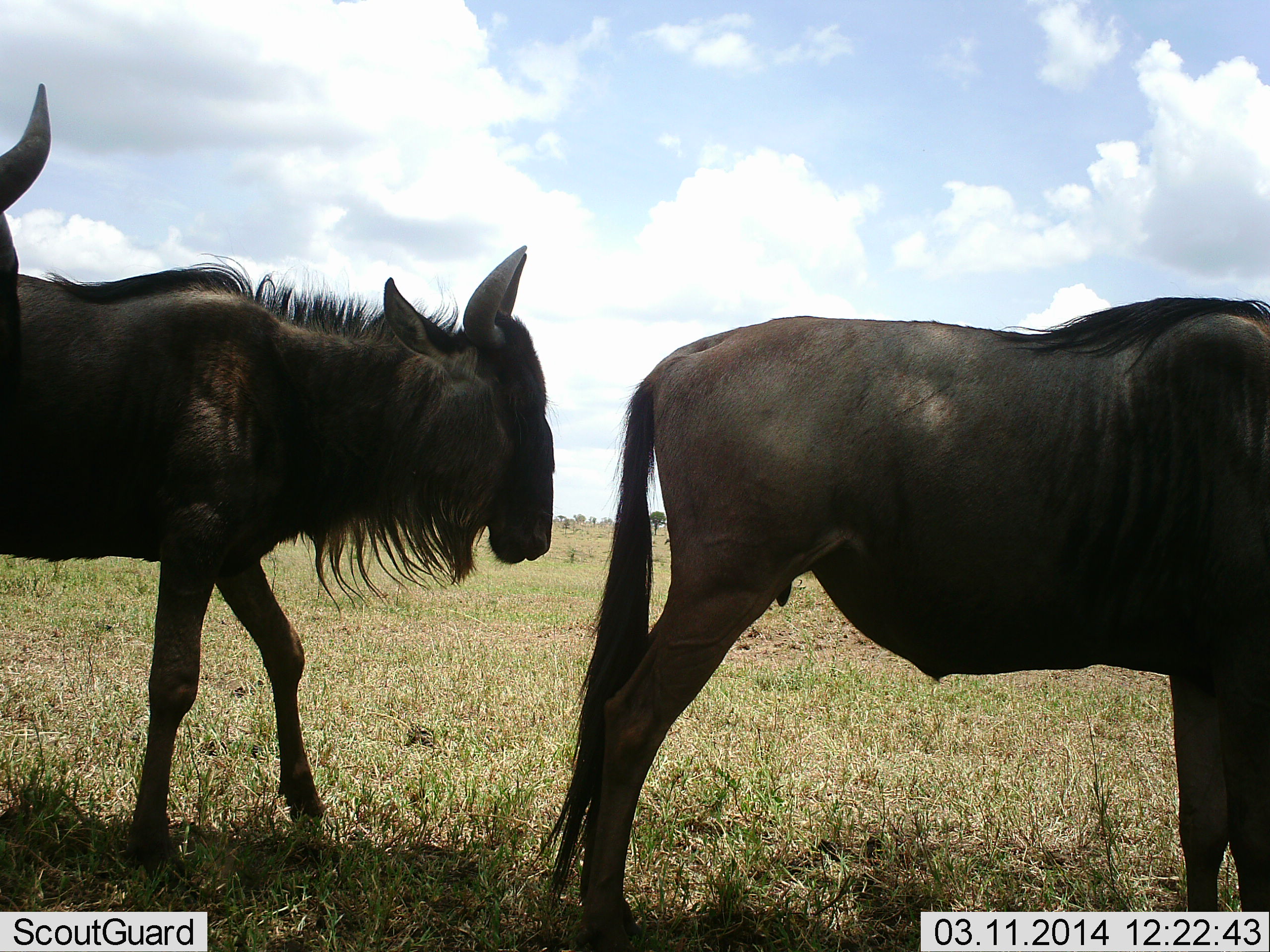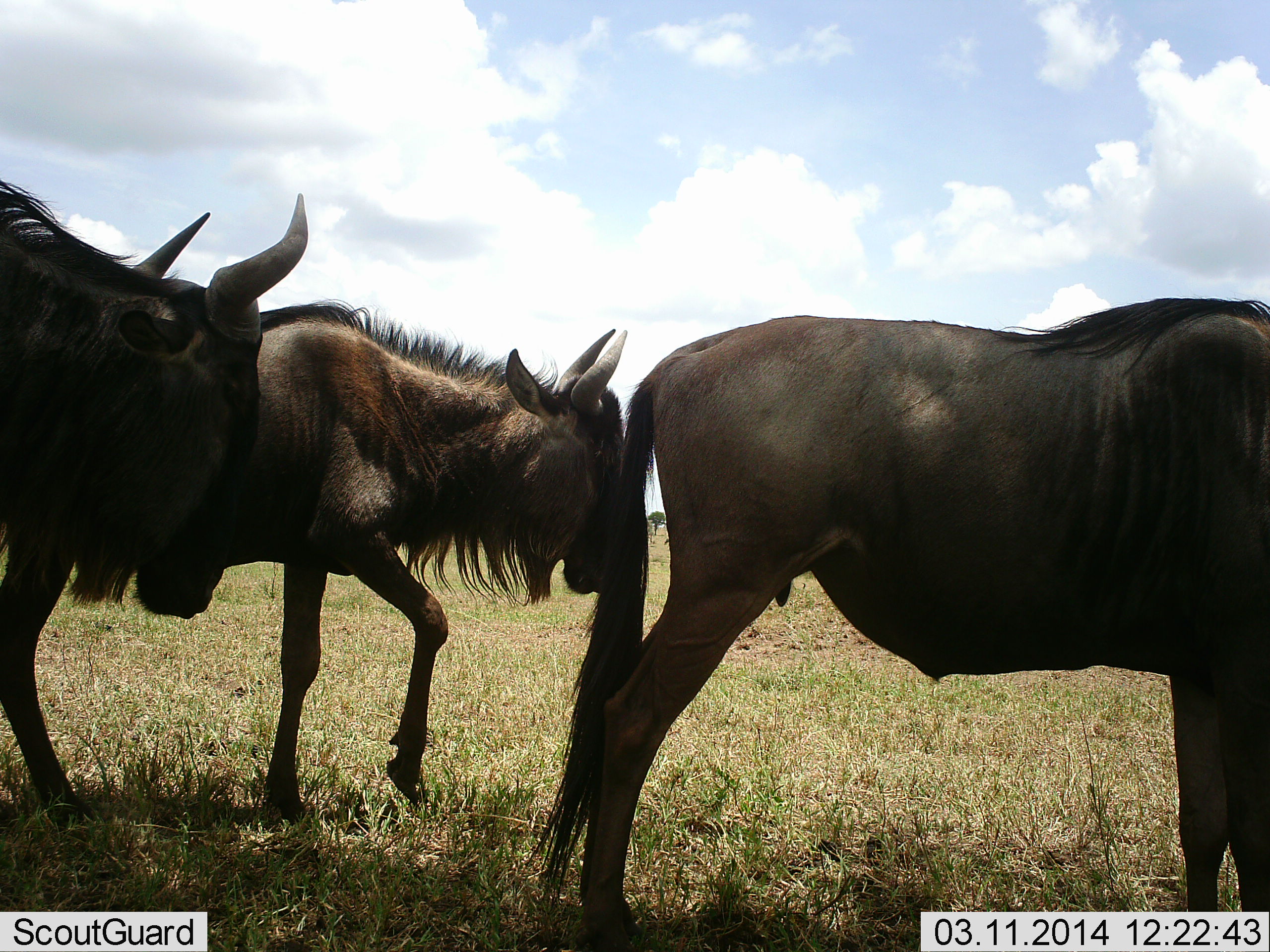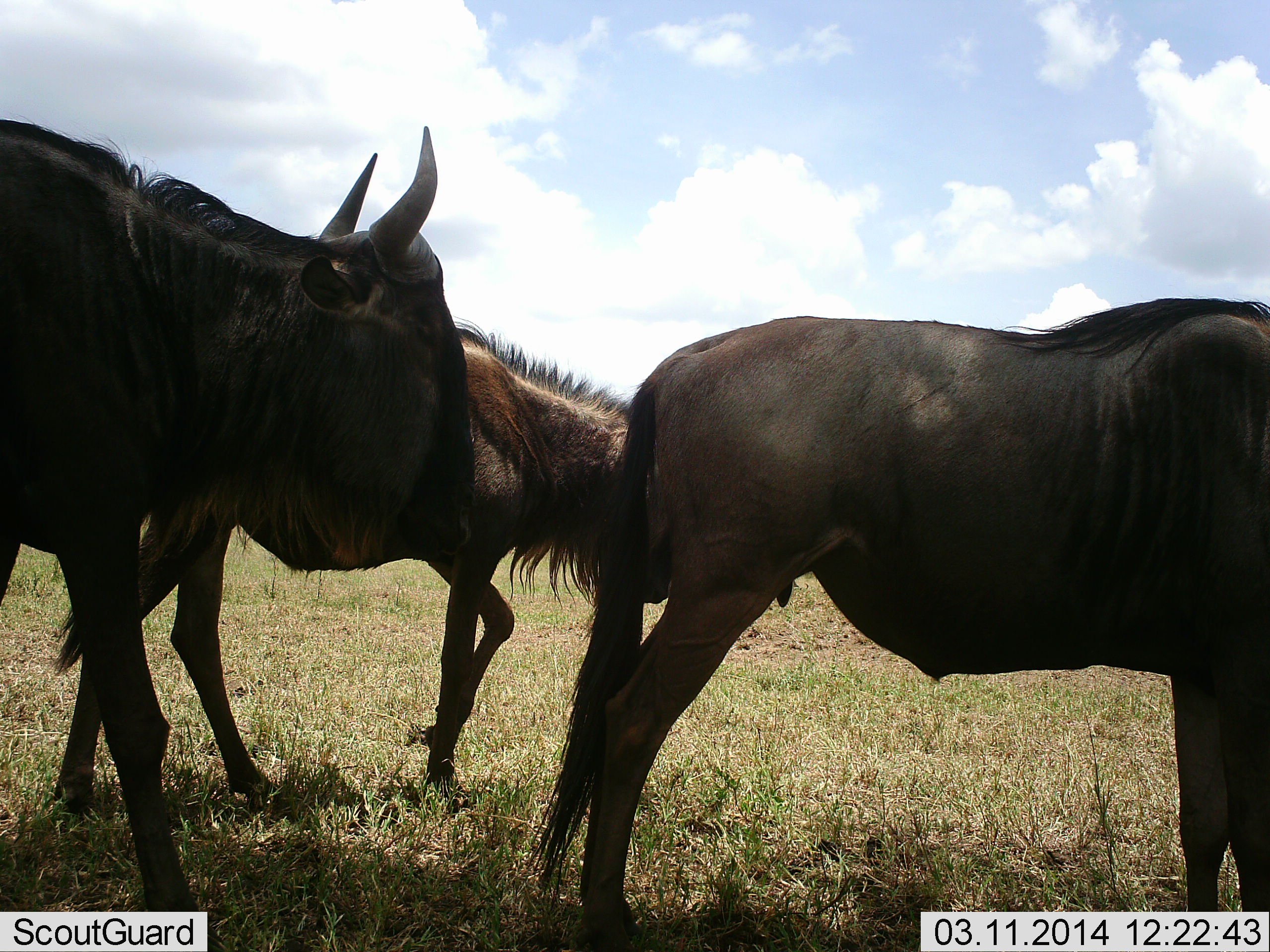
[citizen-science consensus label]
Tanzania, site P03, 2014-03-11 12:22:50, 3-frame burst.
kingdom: Animalia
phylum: Chordata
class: Mammalia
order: Artiodactyla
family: Bovidae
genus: Connochaetes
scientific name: Connochaetes taurinus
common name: blue wildebeest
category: wildebeest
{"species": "wildebeest (blue wildebeest) (Connochaetes taurinus)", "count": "3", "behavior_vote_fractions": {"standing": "50%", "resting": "0%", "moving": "100%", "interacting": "0%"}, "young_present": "0%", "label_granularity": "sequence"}